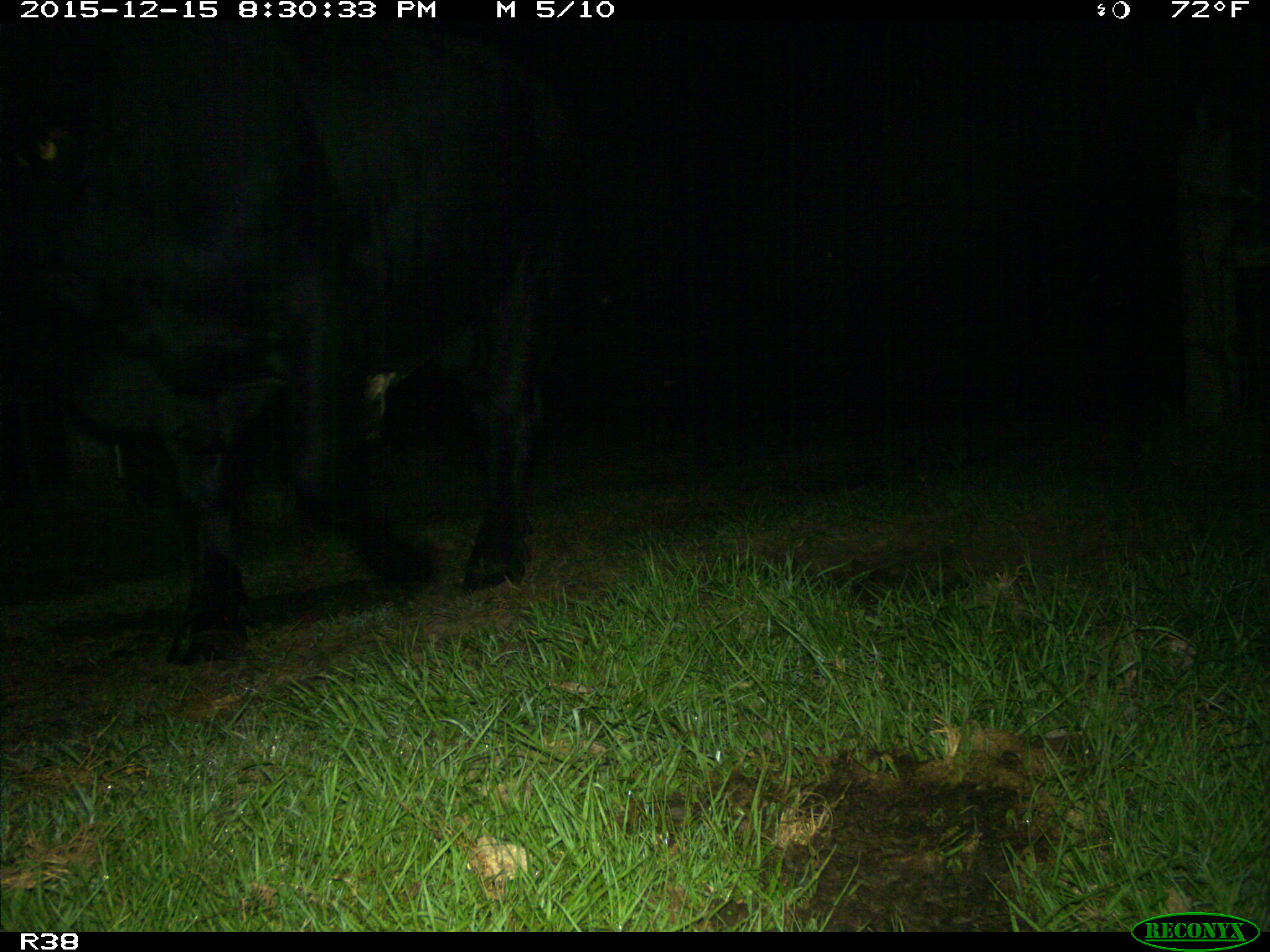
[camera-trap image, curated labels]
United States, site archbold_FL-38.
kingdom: Animalia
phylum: Chordata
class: Mammalia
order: Artiodactyla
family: Bovidae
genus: Bos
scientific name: Bos taurus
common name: domestic cow